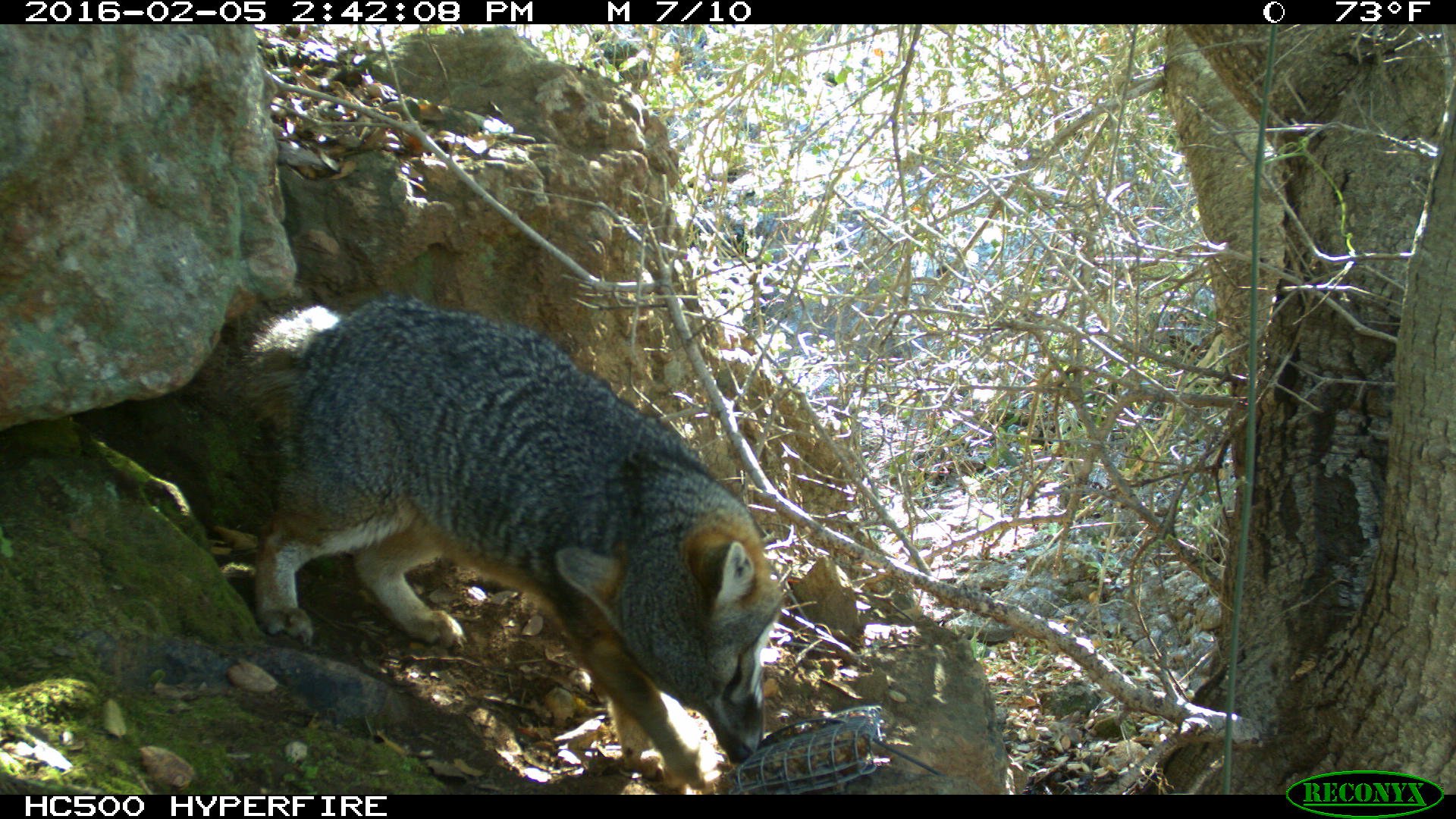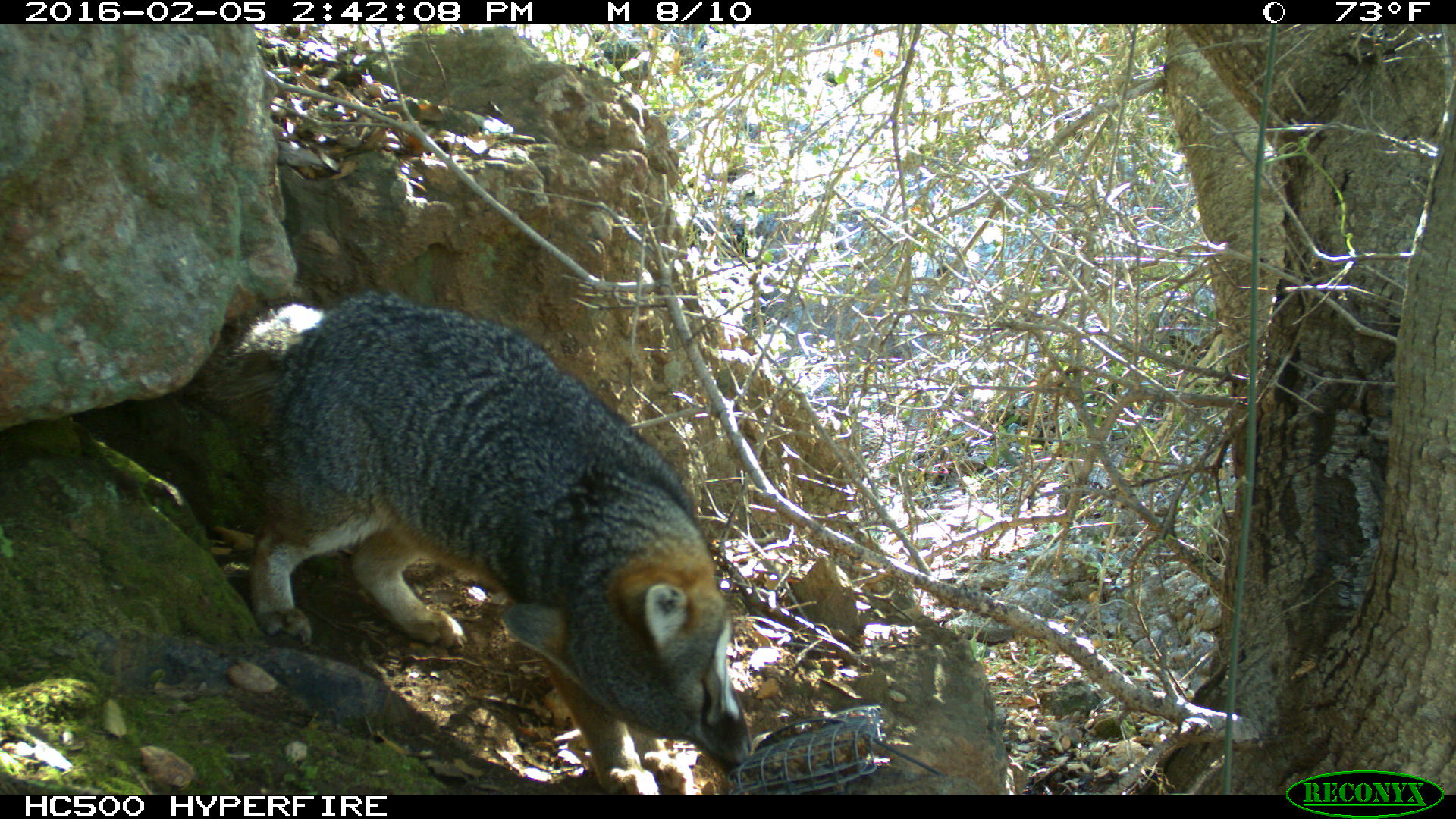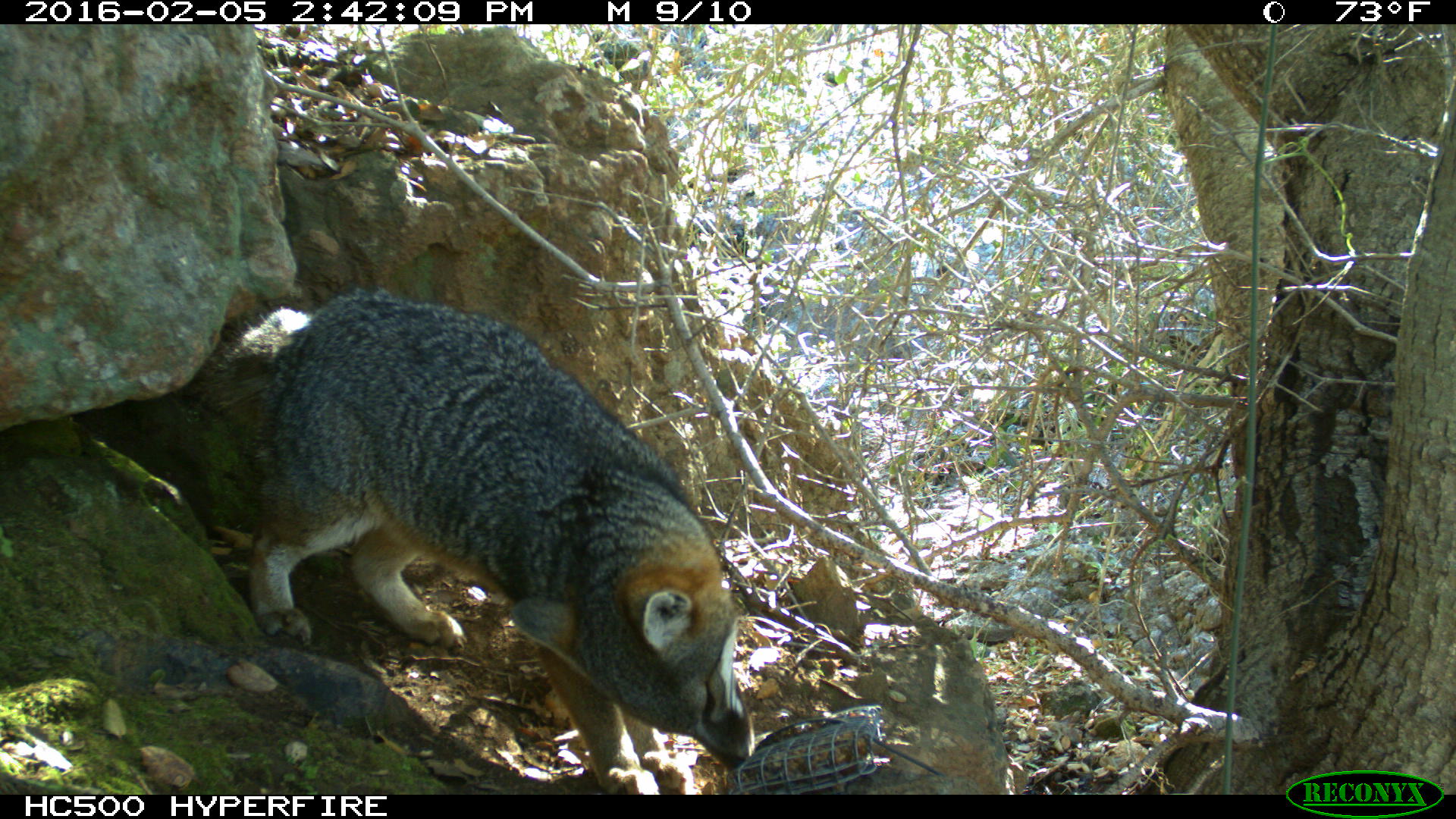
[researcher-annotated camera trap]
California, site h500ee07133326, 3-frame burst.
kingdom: Animalia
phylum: Chordata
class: Mammalia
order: Carnivora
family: Canidae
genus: Urocyon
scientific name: Urocyon littoralis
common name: island fox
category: fox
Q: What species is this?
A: Fox (island fox) (Urocyon littoralis).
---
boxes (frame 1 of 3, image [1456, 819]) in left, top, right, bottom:
fox: 227, 286, 783, 788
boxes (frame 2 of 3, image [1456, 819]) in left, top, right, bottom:
fox: 199, 291, 749, 794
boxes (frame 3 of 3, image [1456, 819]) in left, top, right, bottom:
fox: 227, 280, 755, 794